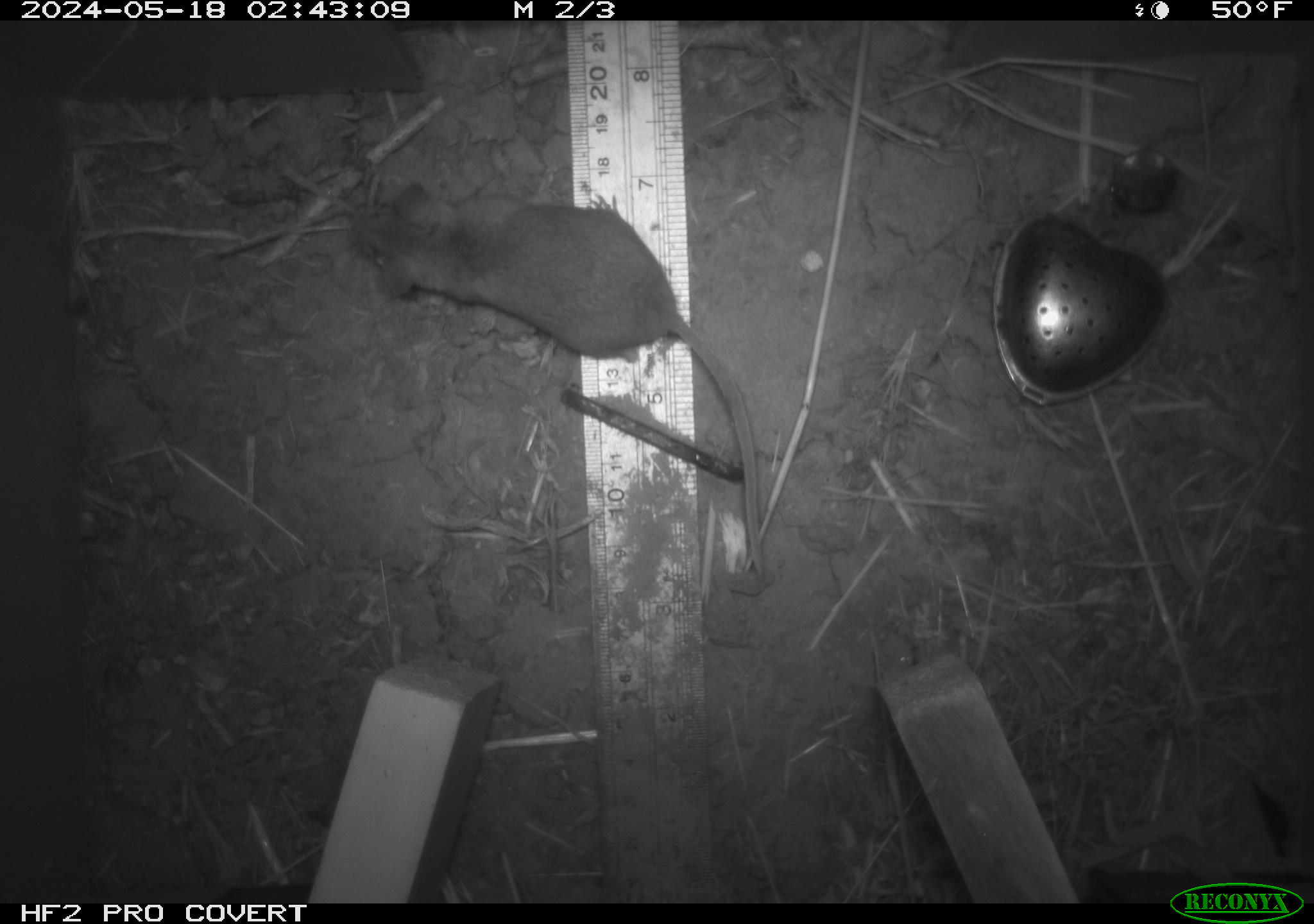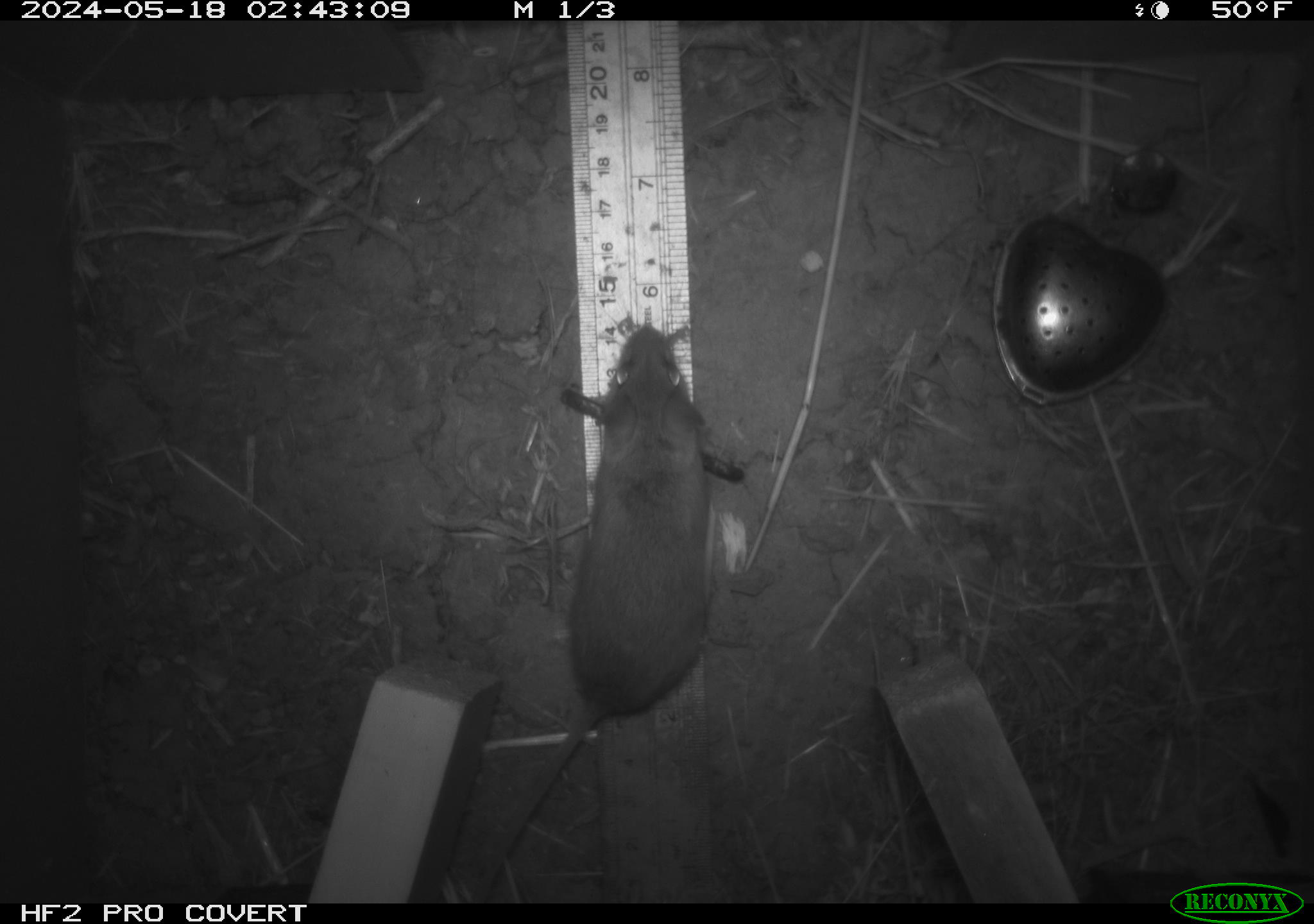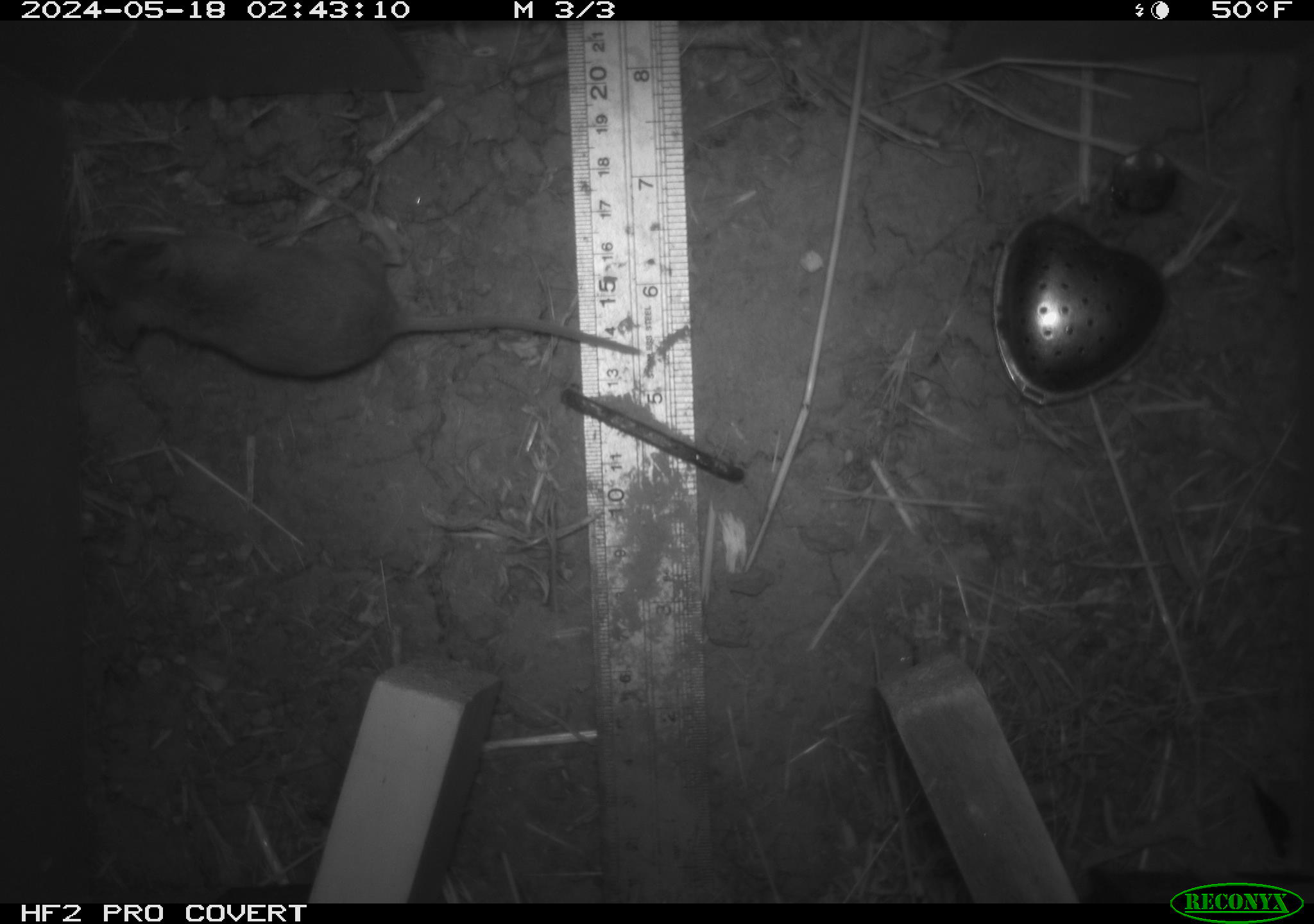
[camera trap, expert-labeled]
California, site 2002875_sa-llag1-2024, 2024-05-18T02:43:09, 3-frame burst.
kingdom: Animalia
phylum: Chordata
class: Mammalia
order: Rodentia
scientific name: Rodentia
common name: mouse species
Mouse species (Rodentia).